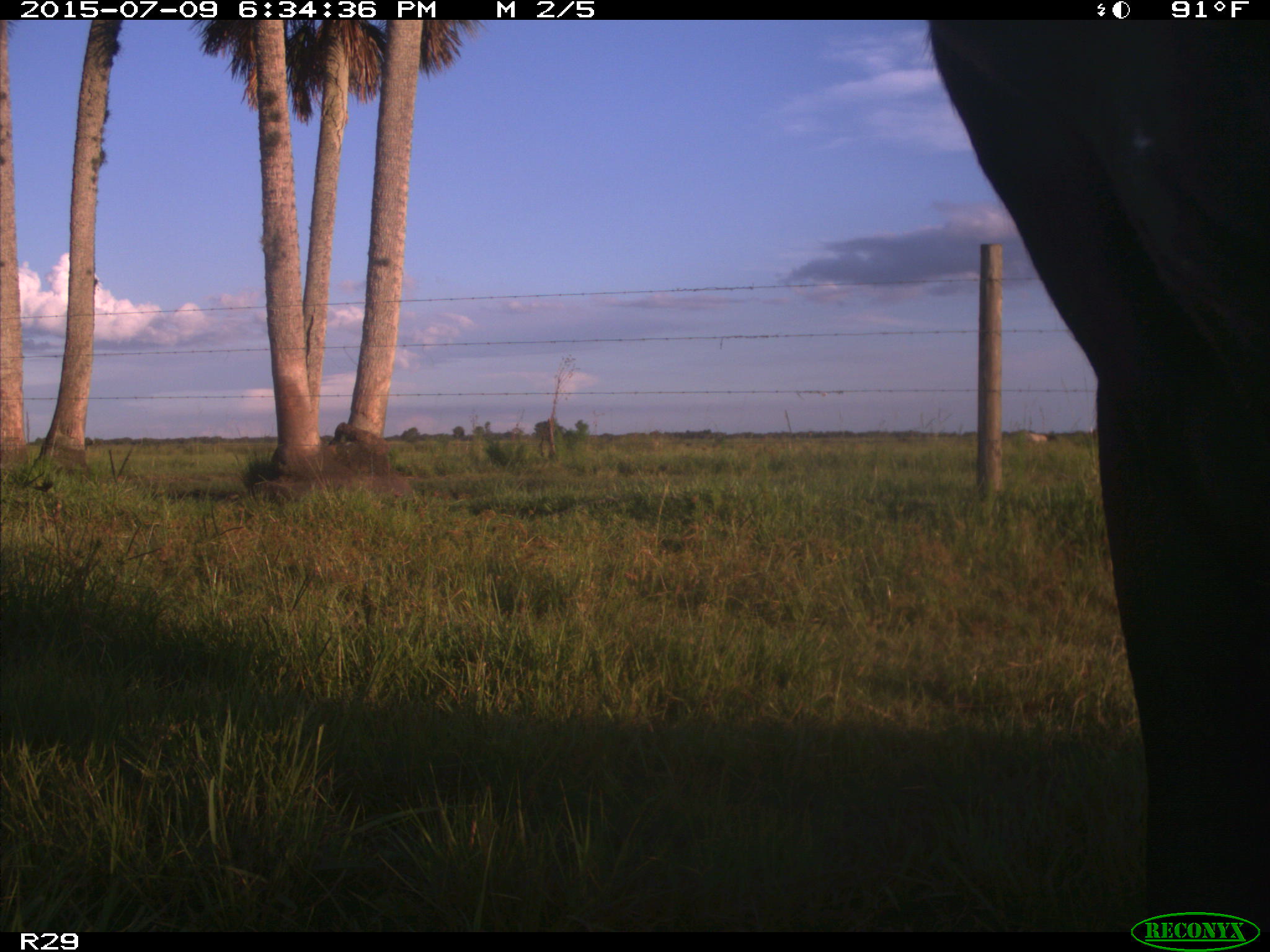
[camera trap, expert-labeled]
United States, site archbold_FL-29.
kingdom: Animalia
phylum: Chordata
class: Mammalia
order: Artiodactyla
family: Bovidae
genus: Bos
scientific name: Bos taurus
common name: domestic cow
Bos taurus (domestic cow).